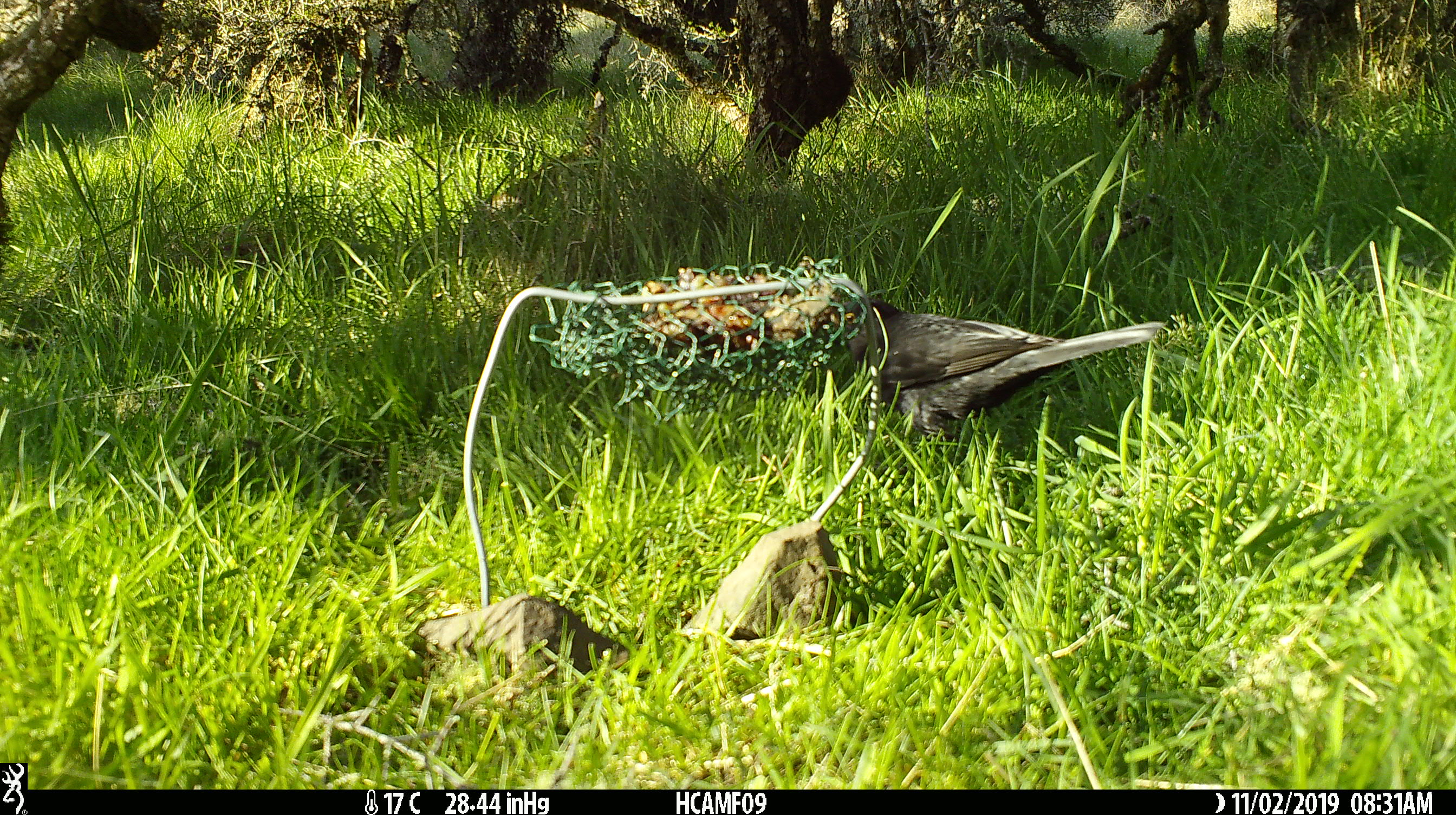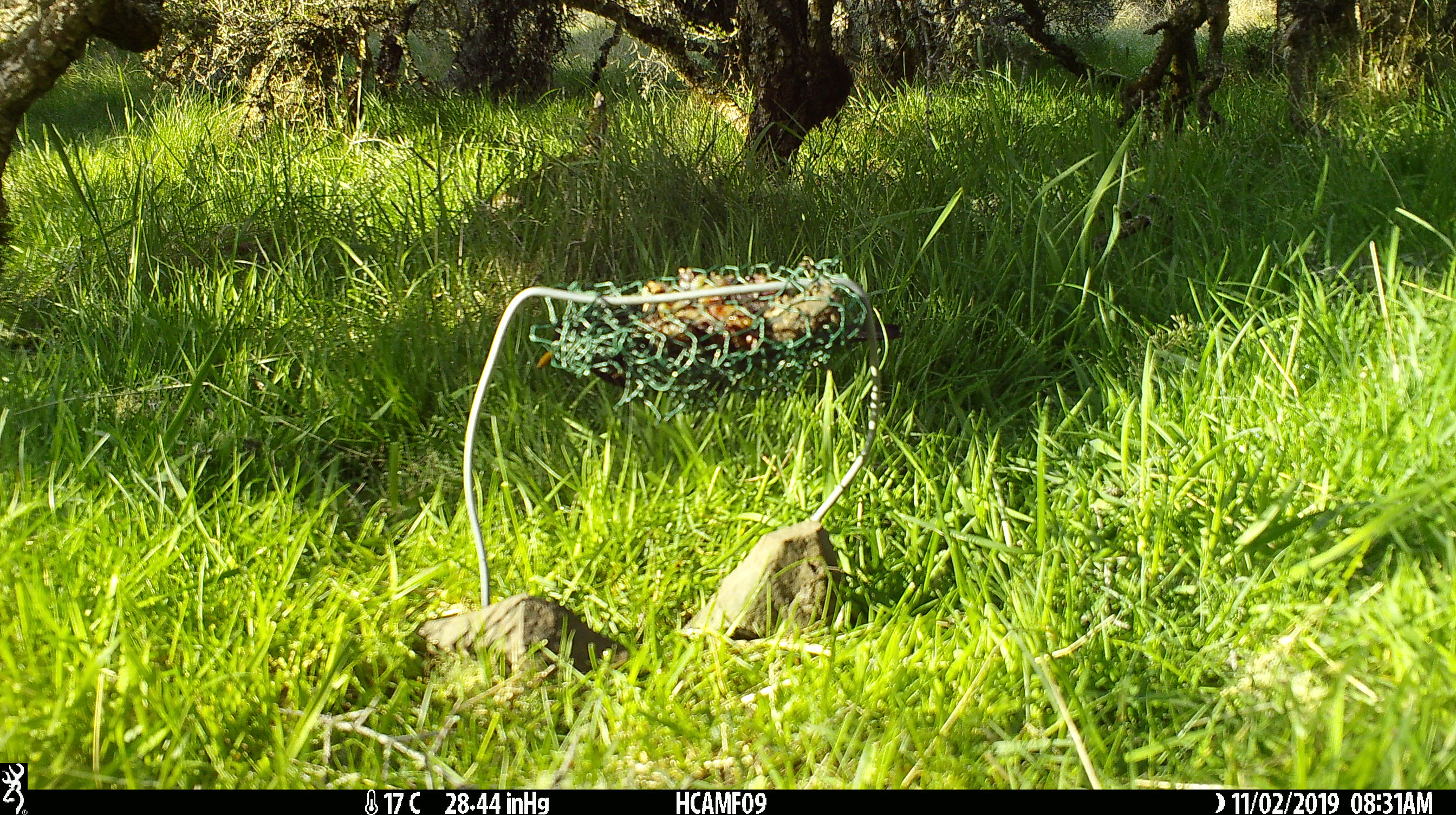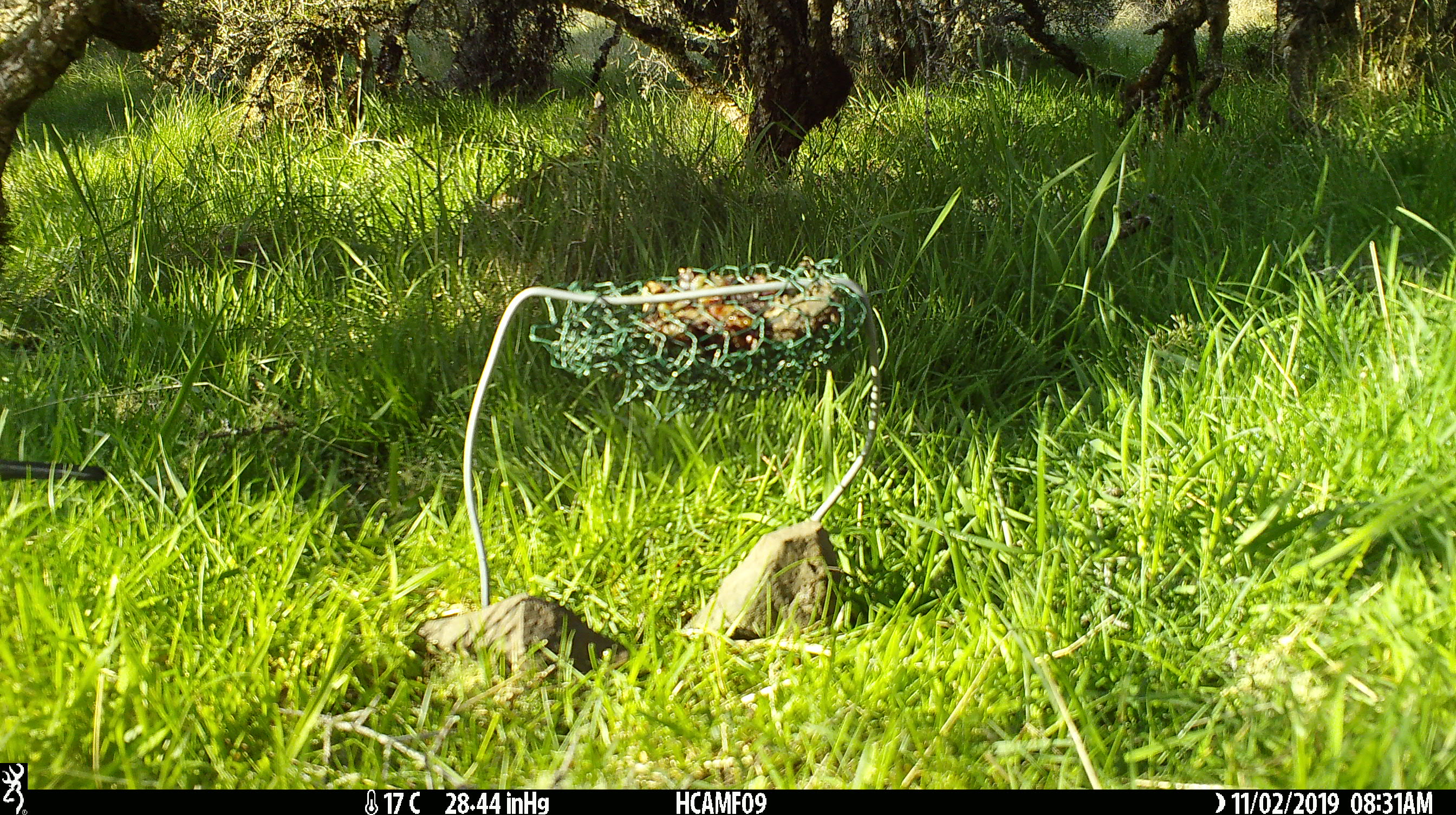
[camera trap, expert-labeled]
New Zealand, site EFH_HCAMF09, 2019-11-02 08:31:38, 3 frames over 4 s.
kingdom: Animalia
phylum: Chordata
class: Aves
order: Passeriformes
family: Turdidae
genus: Turdus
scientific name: Turdus merula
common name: eurasian blackbird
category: blackbird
Blackbird (eurasian blackbird) (Turdus merula).